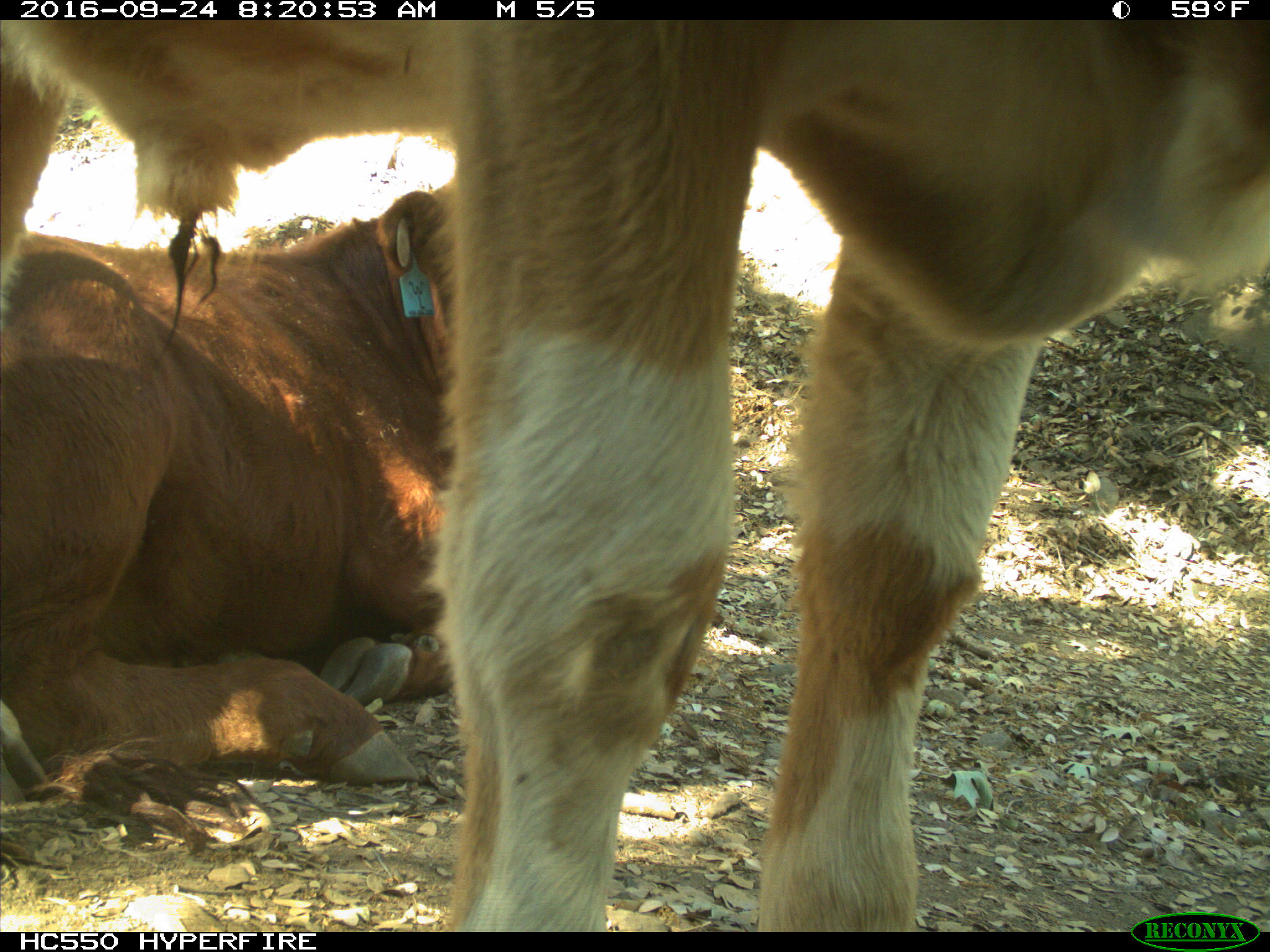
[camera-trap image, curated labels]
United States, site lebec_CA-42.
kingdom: Animalia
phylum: Chordata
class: Mammalia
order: Artiodactyla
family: Bovidae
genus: Bos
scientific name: Bos taurus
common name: domestic cow